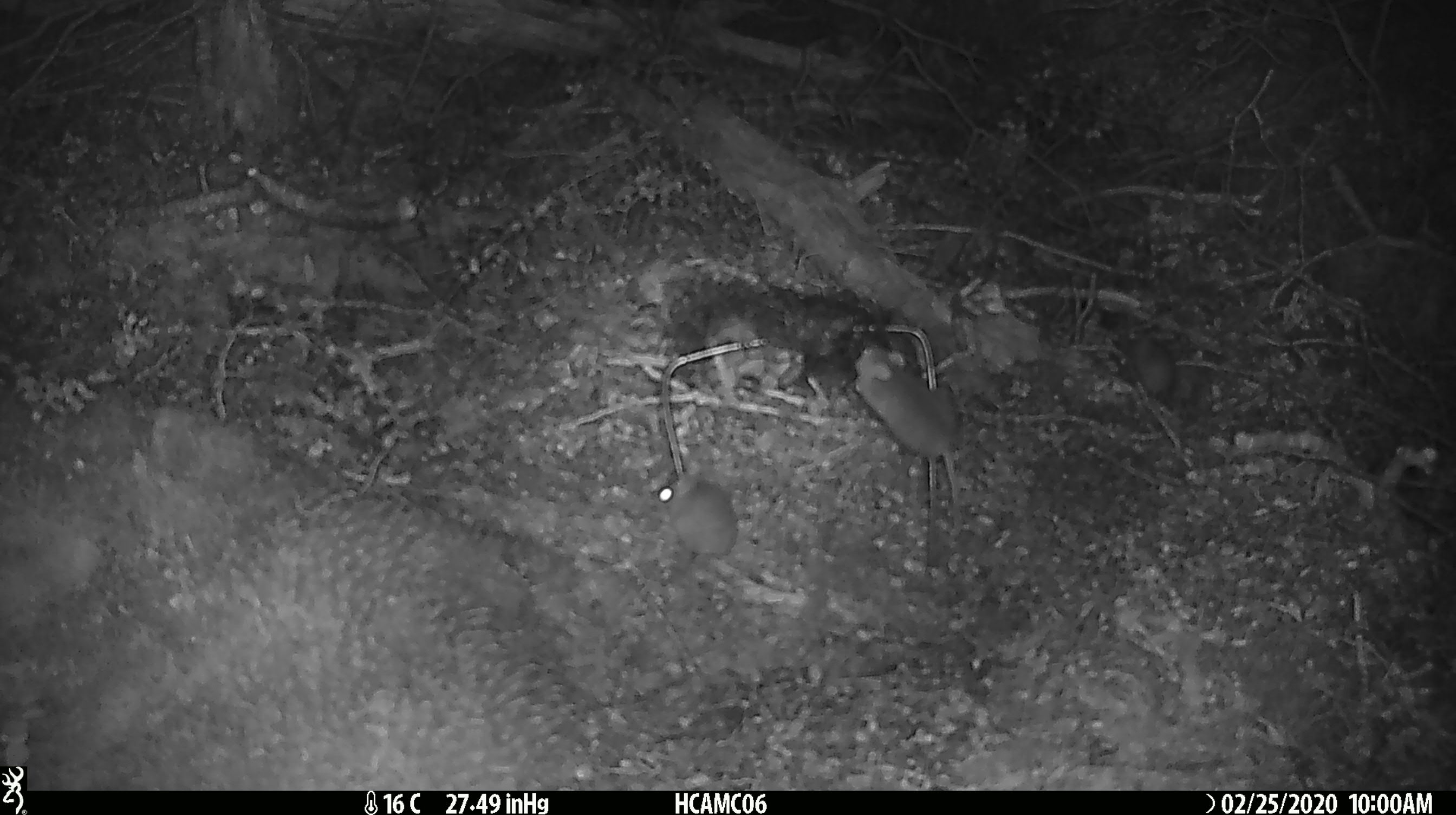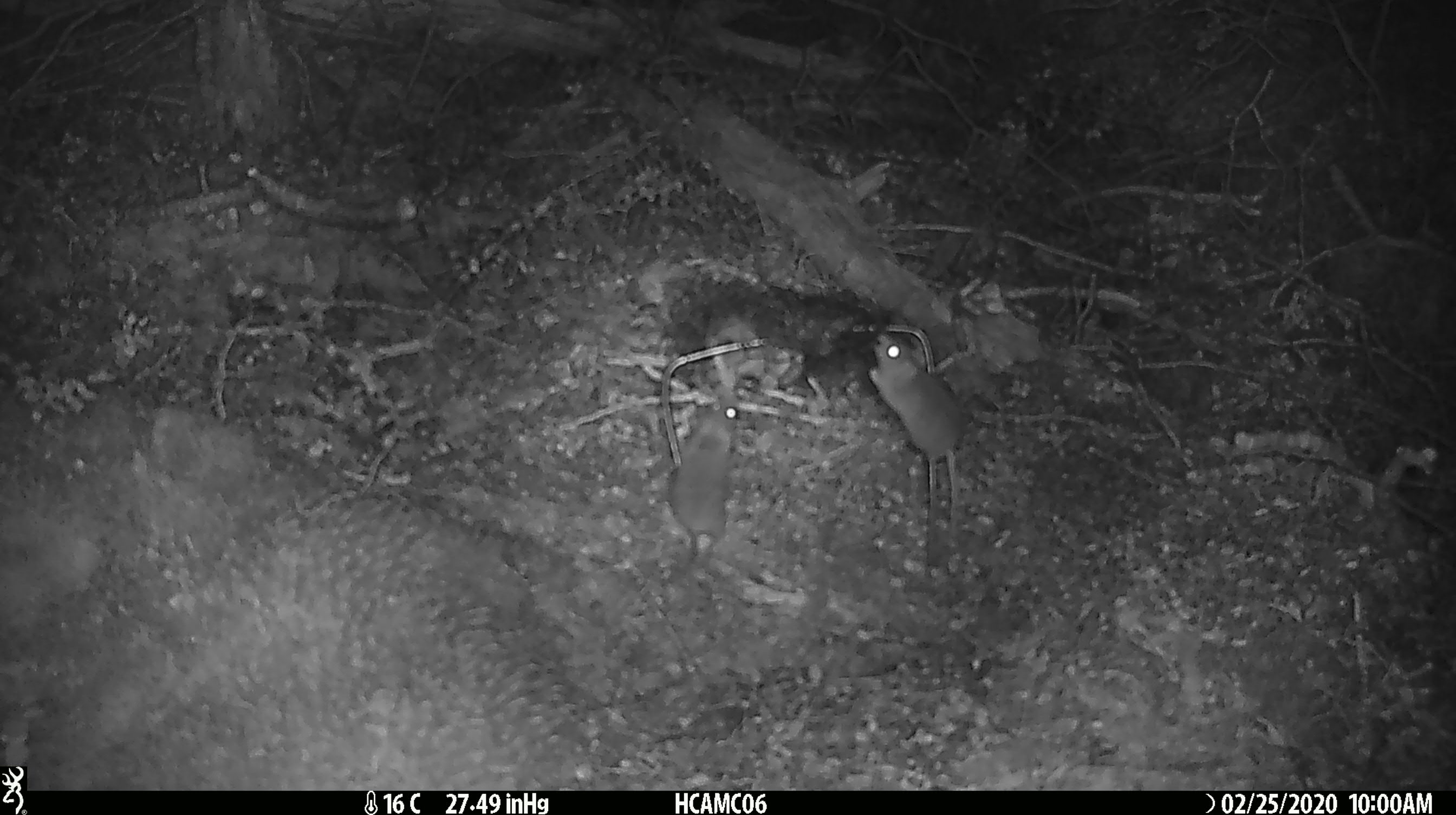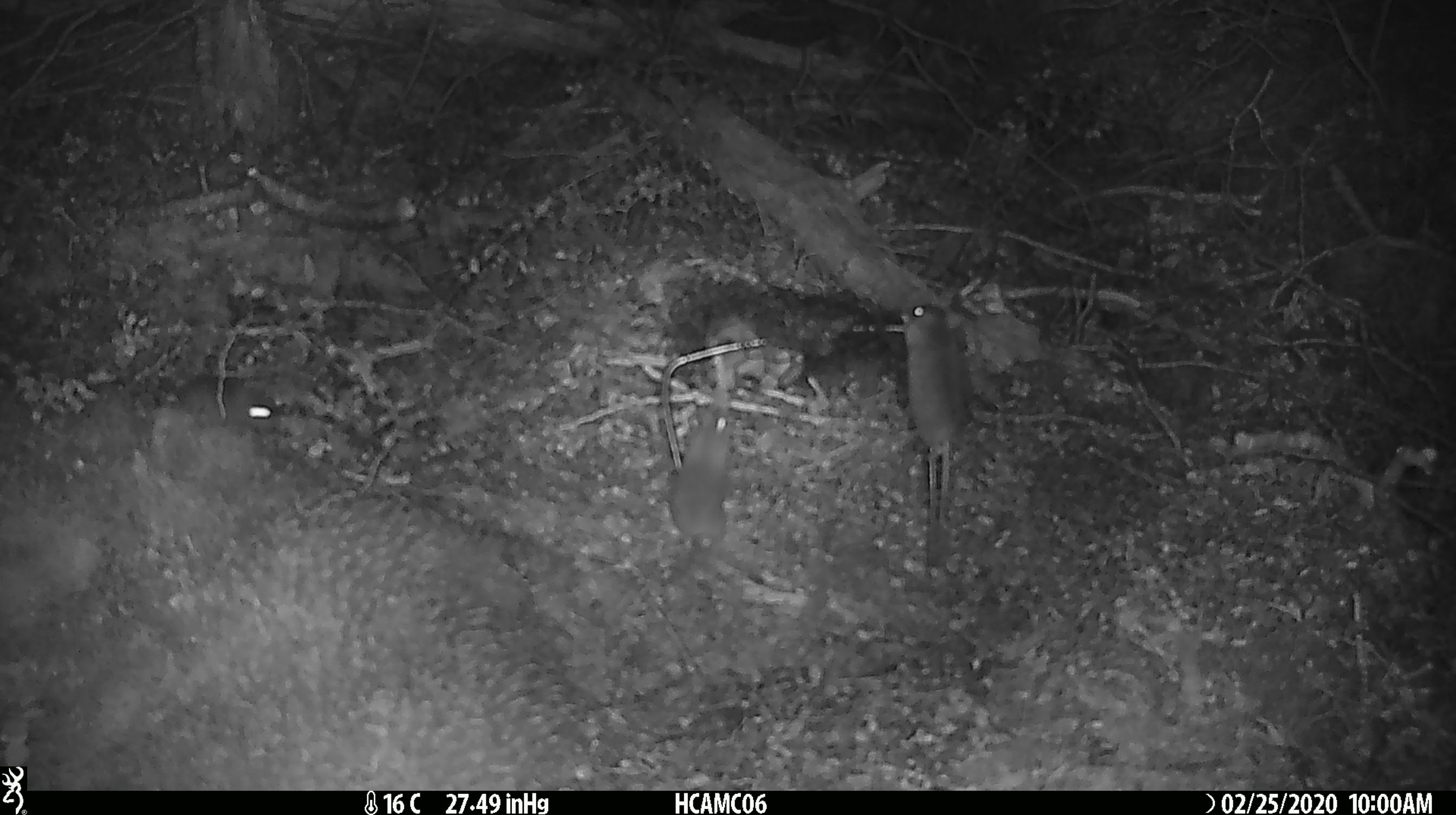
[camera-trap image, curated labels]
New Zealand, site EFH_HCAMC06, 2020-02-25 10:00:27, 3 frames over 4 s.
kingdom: Animalia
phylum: Chordata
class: Mammalia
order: Rodentia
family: Muridae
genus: Mus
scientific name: Mus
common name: mouse